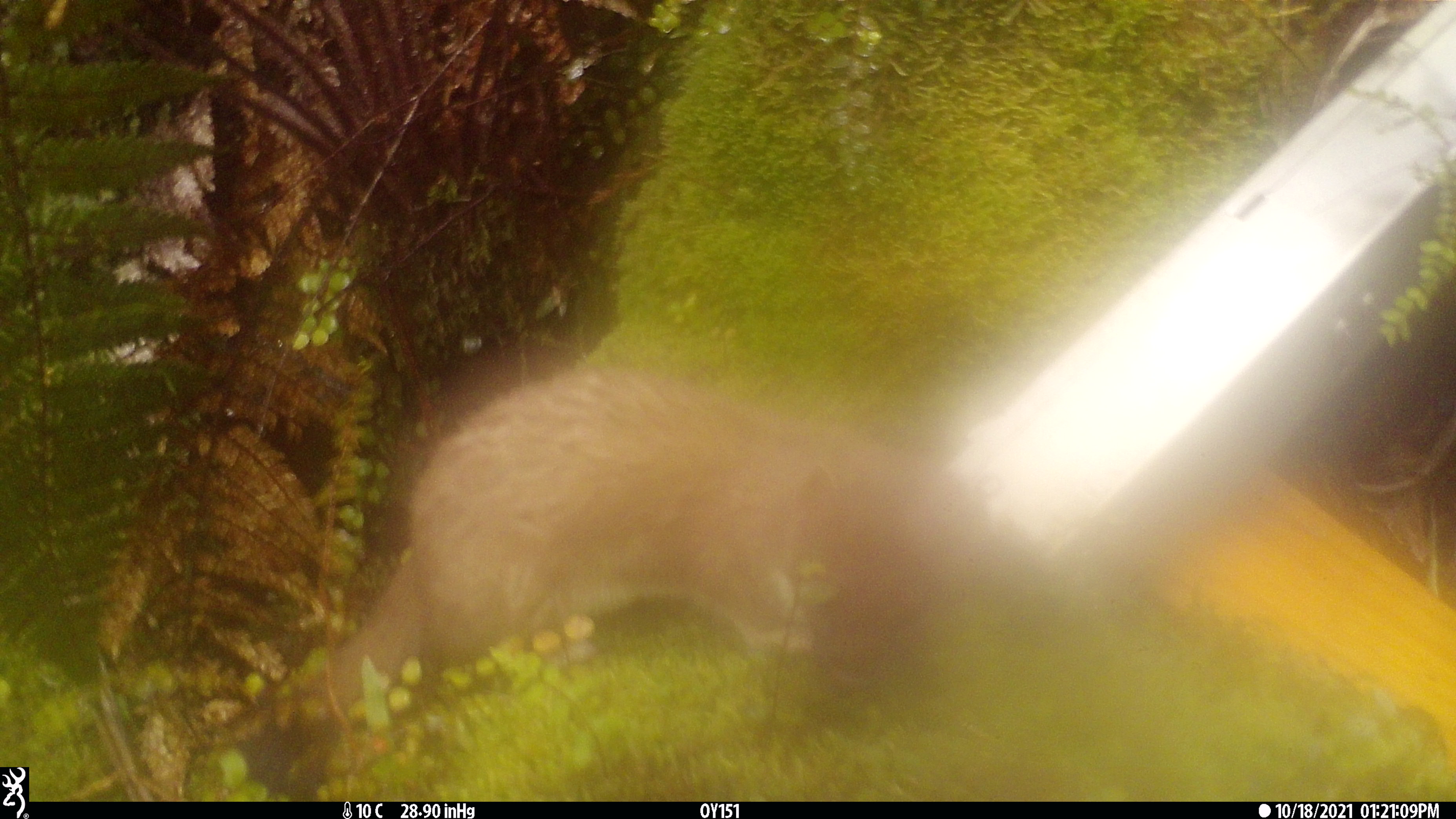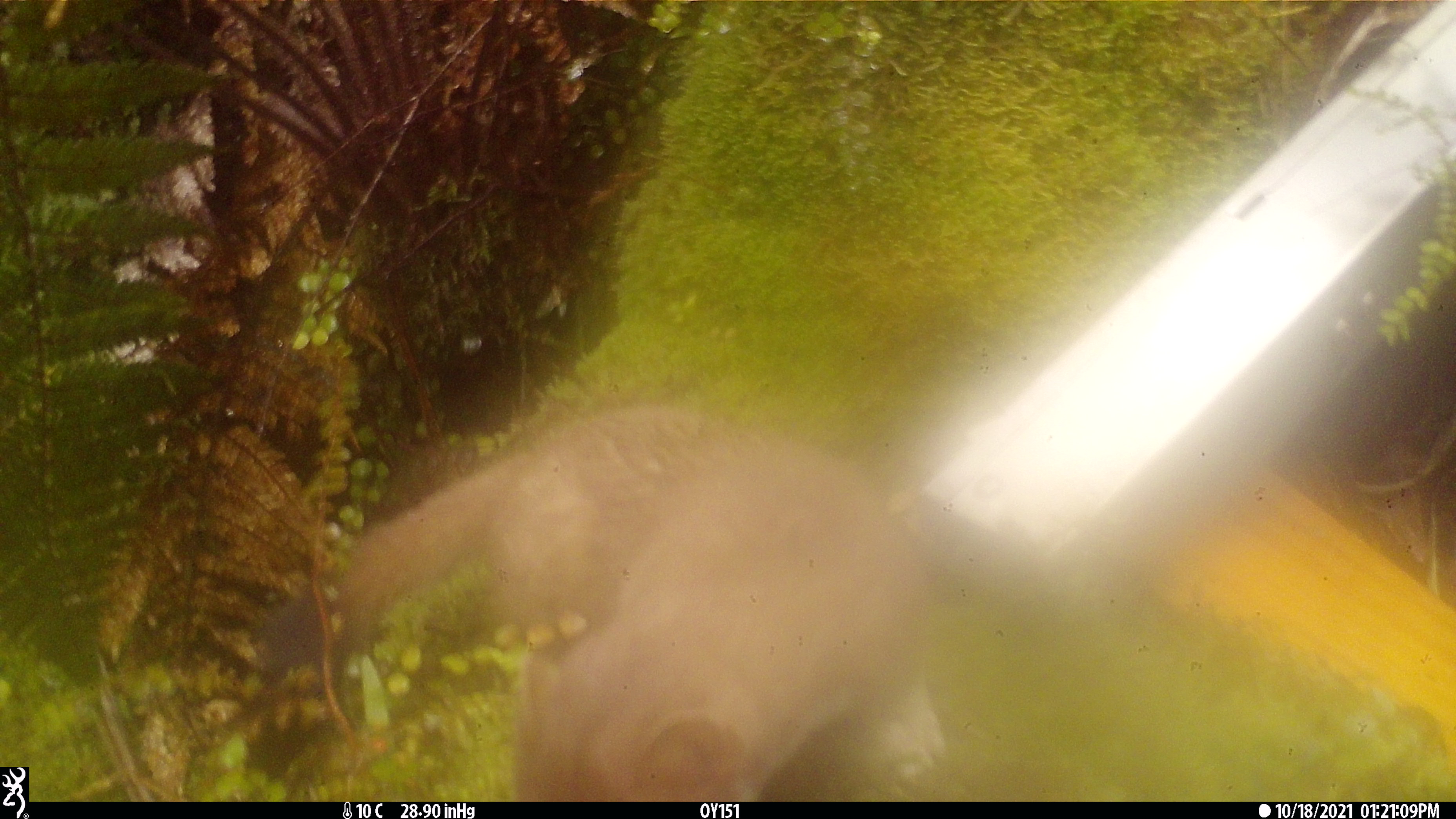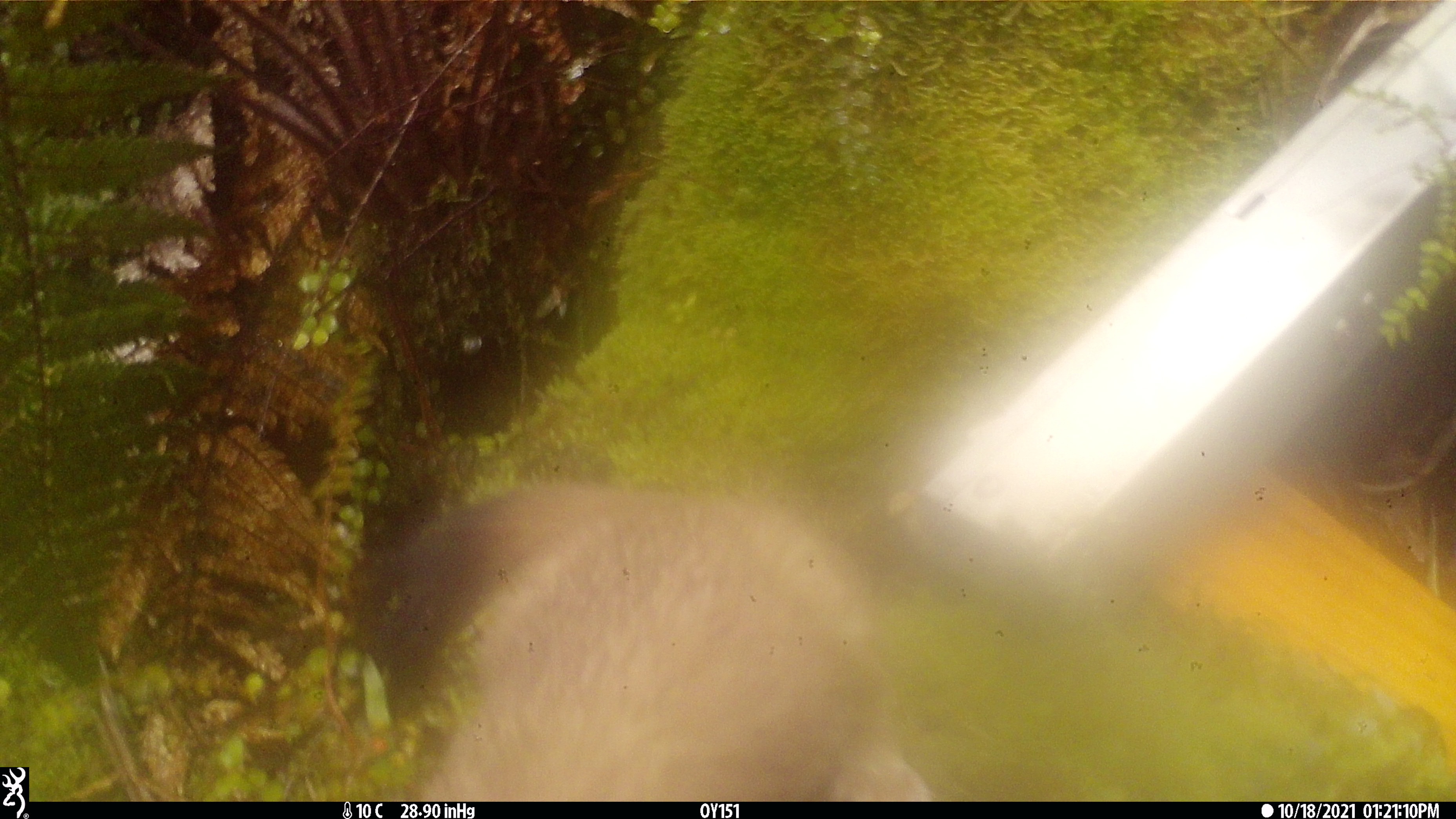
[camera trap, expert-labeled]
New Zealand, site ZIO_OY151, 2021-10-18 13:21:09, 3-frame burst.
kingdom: Animalia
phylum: Chordata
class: Mammalia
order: Carnivora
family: Mustelidae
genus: Mustela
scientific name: Mustela erminea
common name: stoat